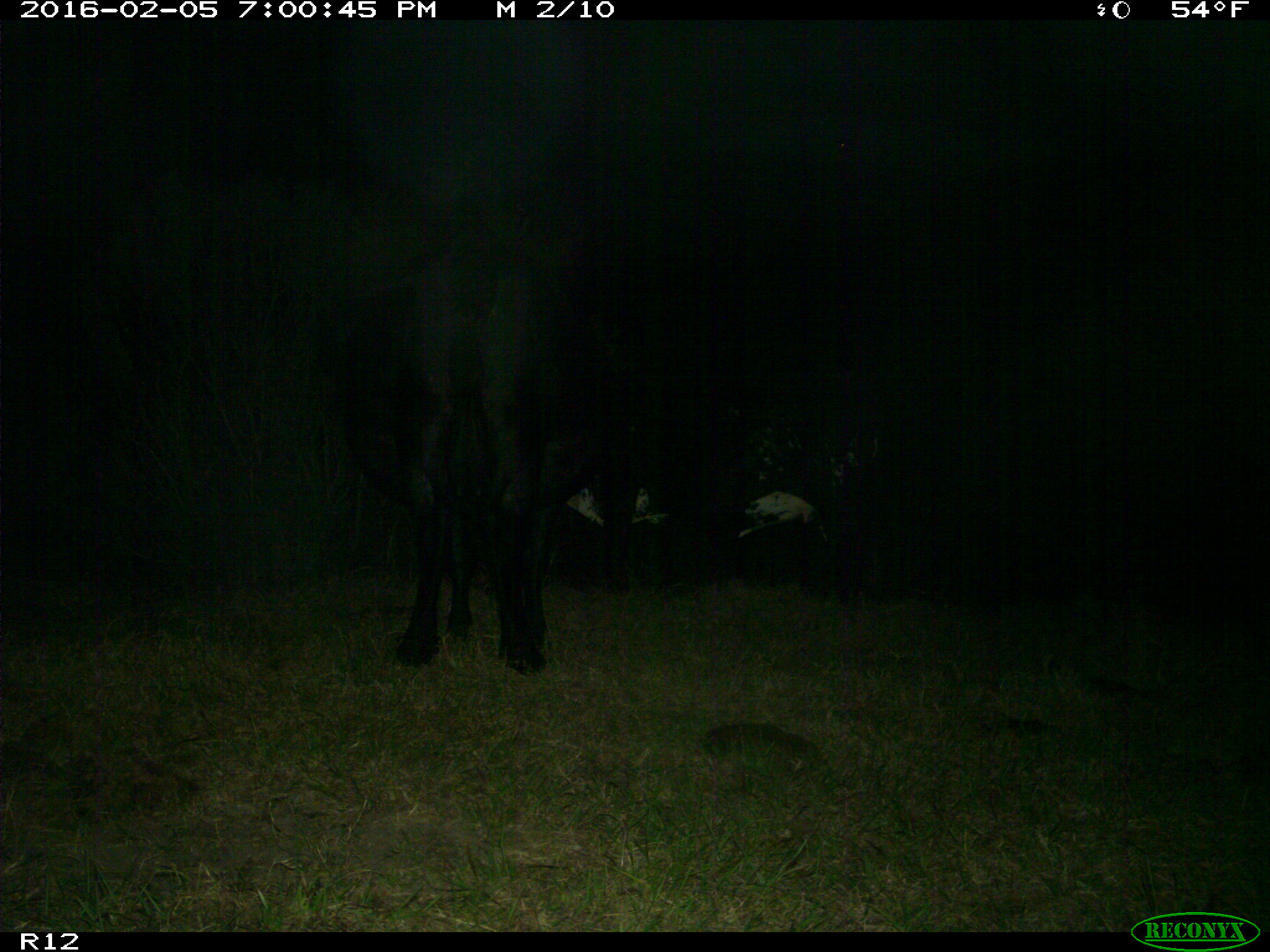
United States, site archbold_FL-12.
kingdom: Animalia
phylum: Chordata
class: Mammalia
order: Artiodactyla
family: Bovidae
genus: Bos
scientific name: Bos taurus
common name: domestic cow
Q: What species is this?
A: Bos taurus (domestic cow).